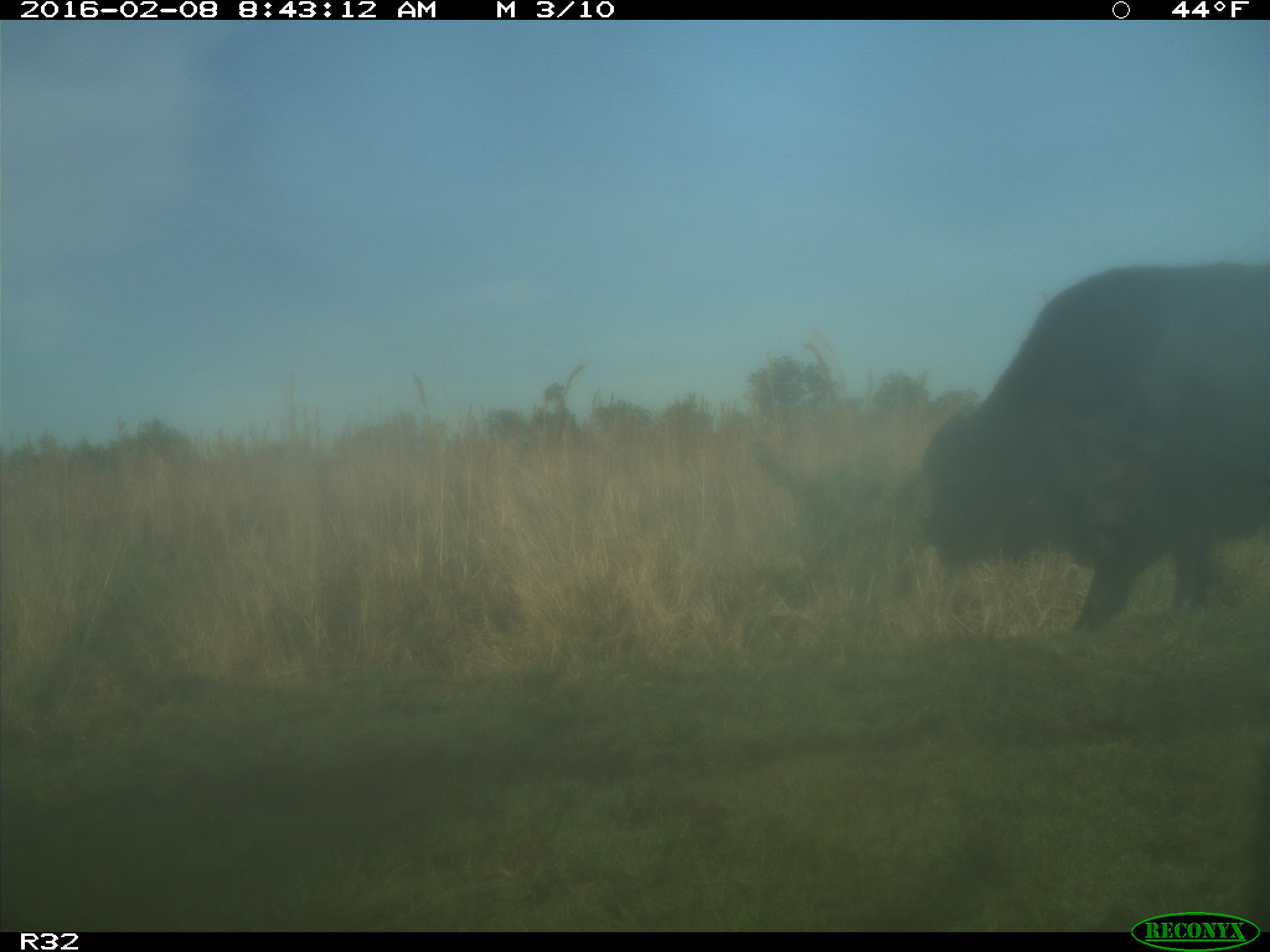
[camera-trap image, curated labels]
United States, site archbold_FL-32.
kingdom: Animalia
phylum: Chordata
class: Mammalia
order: Artiodactyla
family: Bovidae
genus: Bos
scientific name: Bos taurus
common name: domestic cow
Bos taurus (domestic cow).